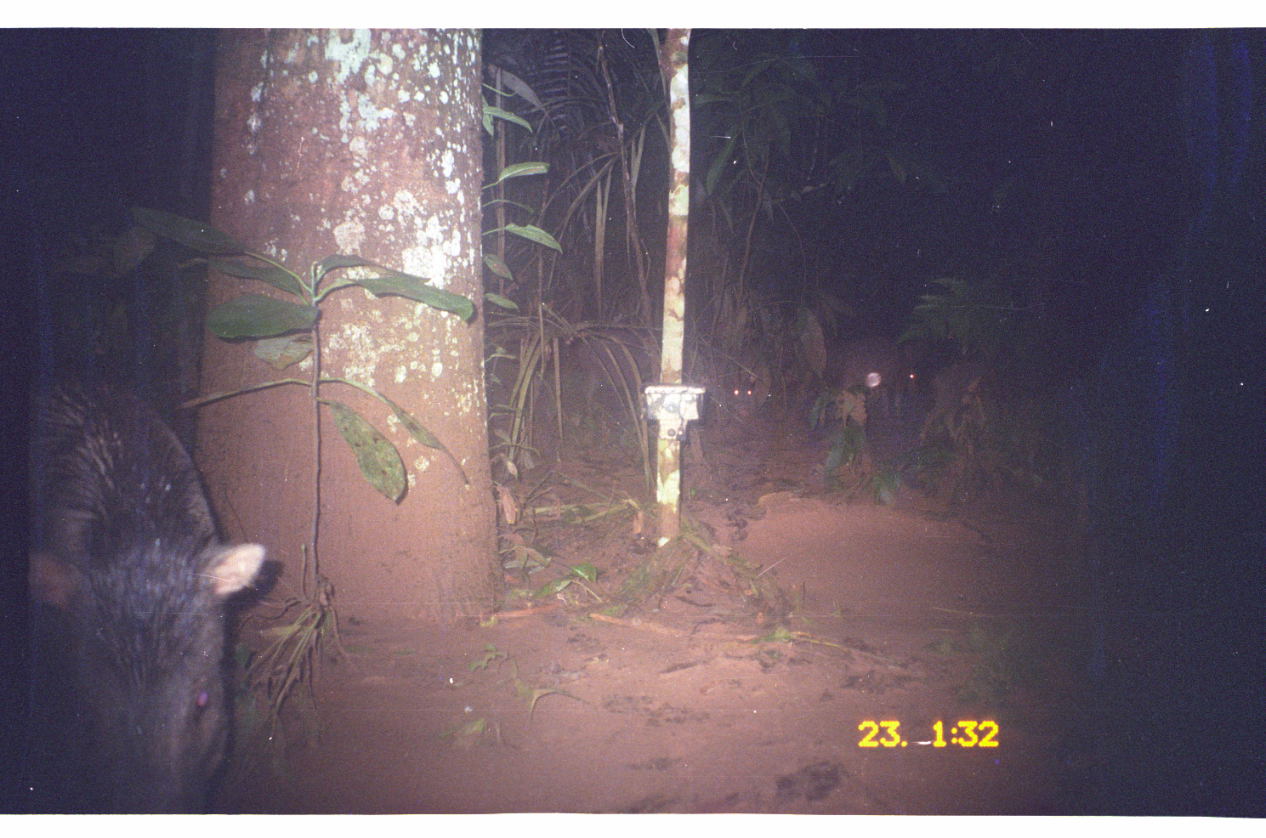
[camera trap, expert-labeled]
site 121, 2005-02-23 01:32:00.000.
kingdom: Animalia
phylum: Chordata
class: Mammalia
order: Artiodactyla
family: Tayassuidae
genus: Tayassu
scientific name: Tayassu pecari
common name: white-lipped peccary